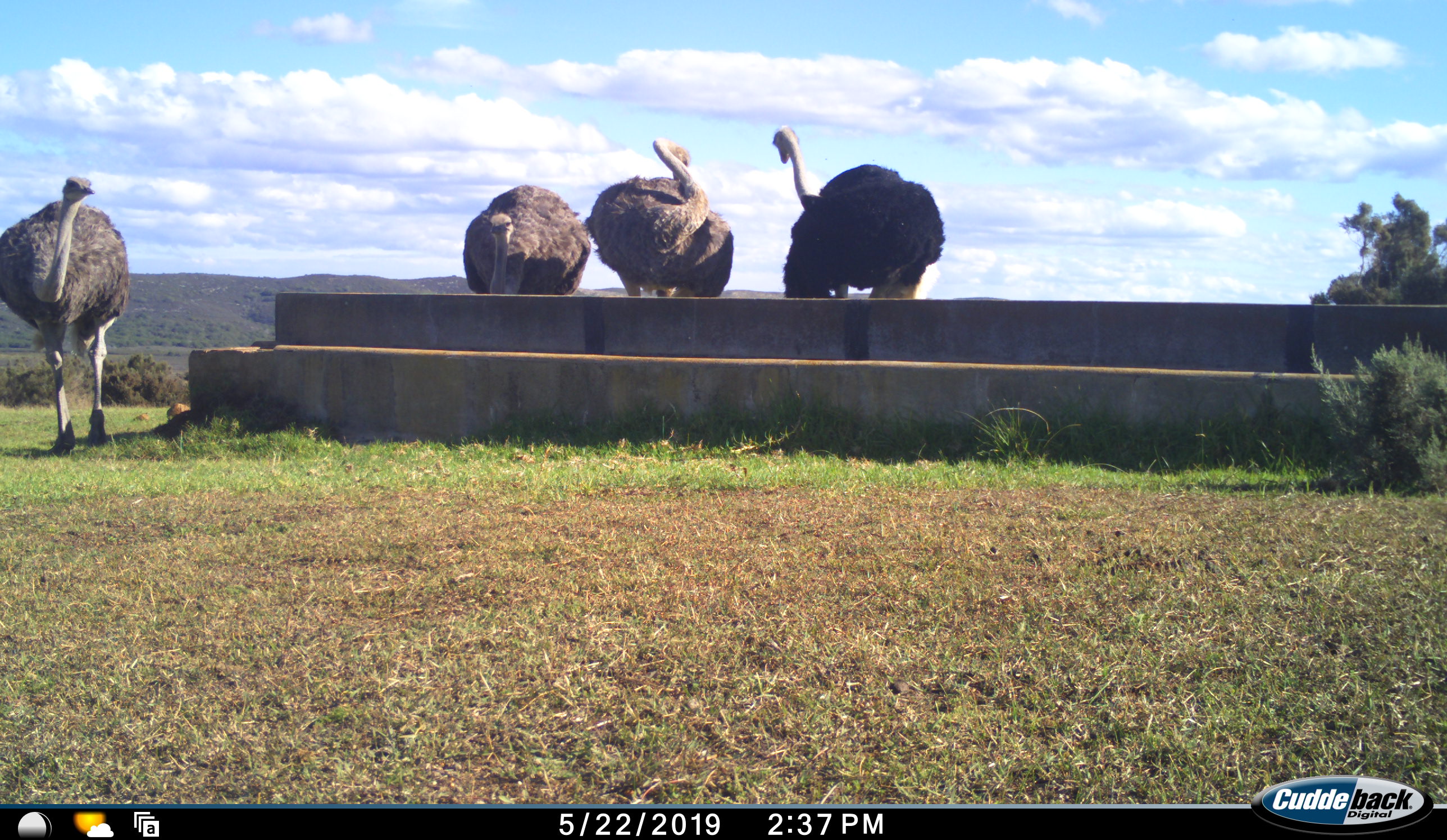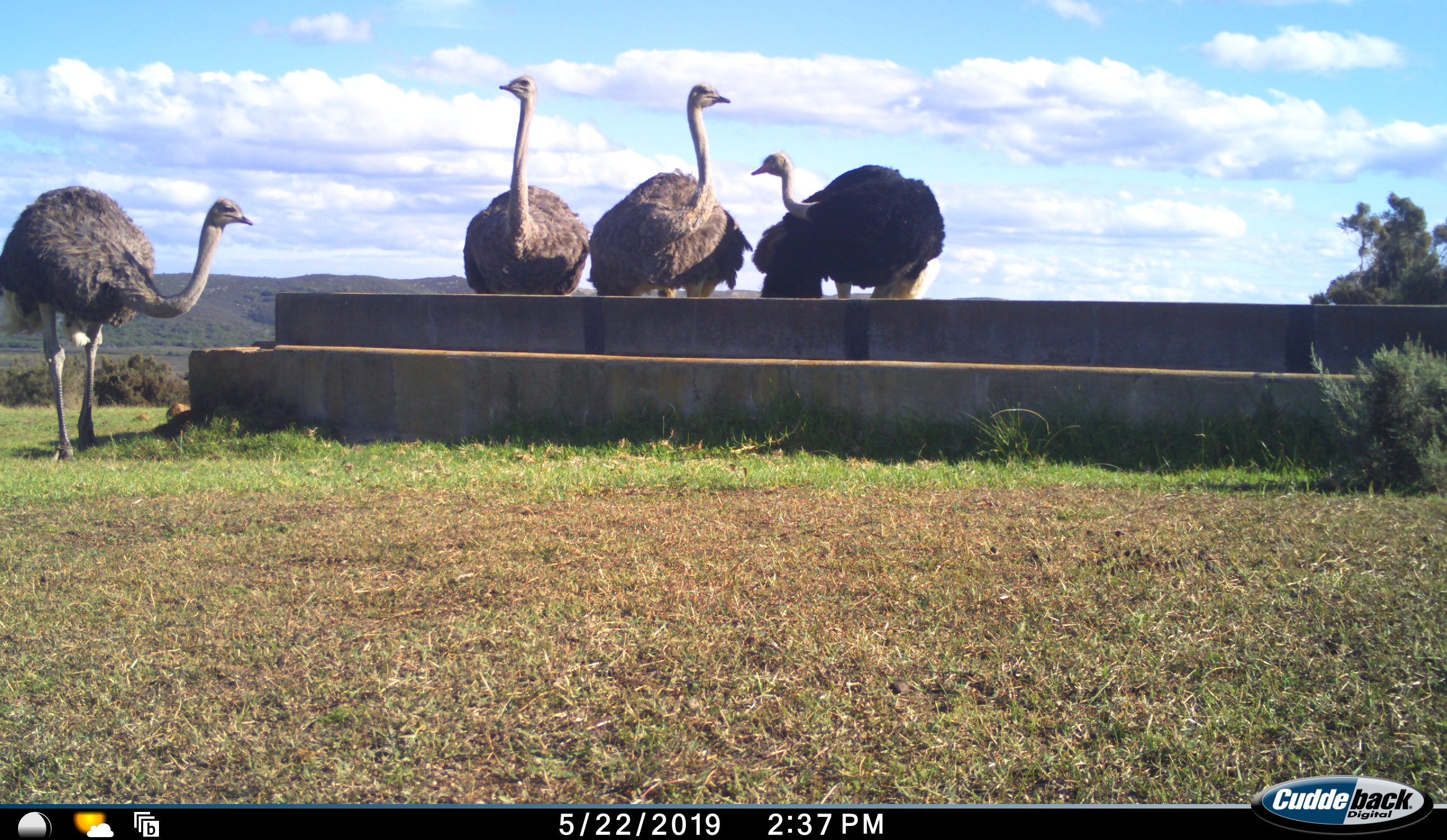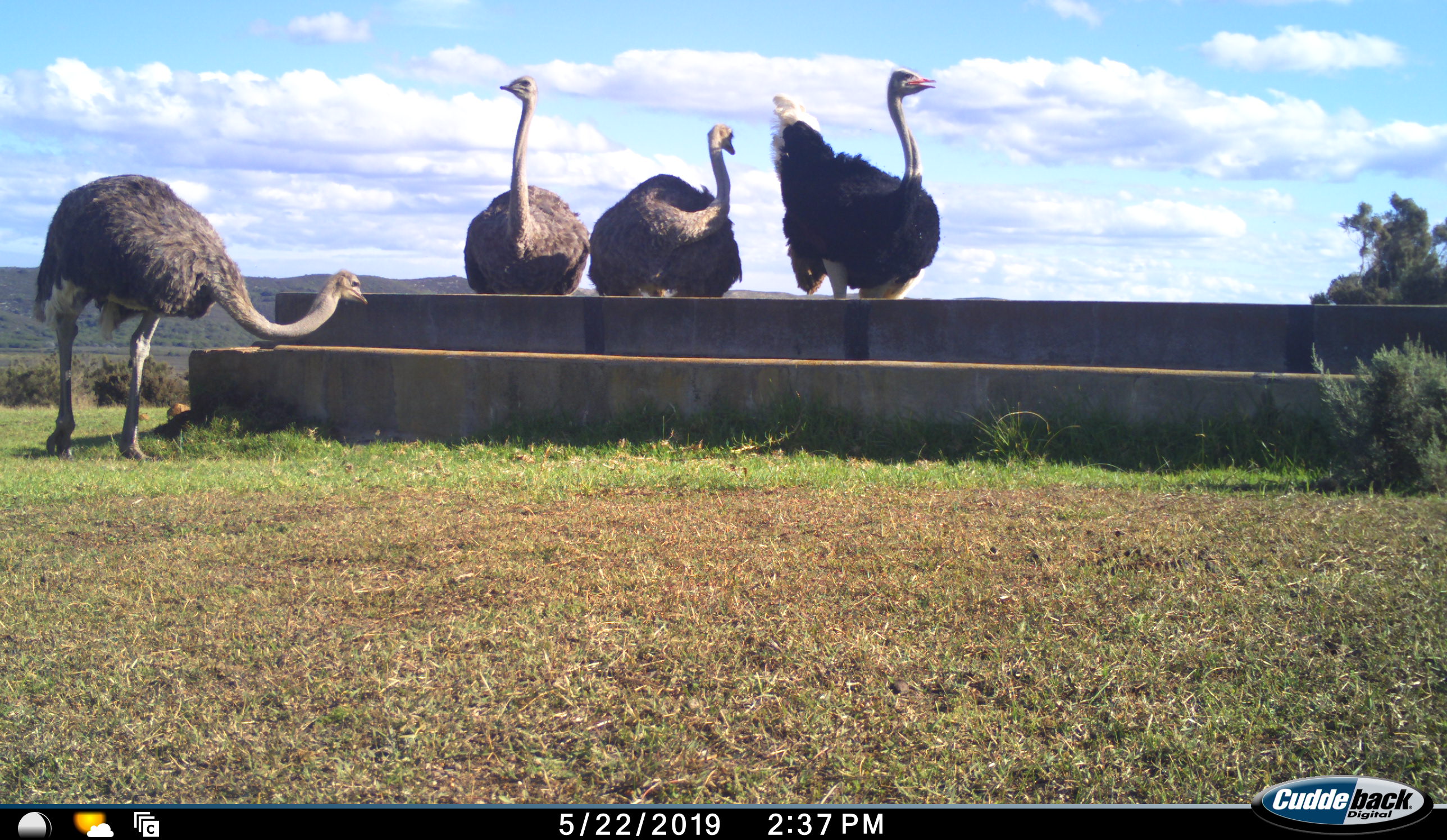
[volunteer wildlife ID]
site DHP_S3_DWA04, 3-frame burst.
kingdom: Animalia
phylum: Chordata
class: Aves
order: Struthioniformes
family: Struthionidae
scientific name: Struthionidae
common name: ostrich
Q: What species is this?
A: Ostrich (Struthionidae).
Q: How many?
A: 4.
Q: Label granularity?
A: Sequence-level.